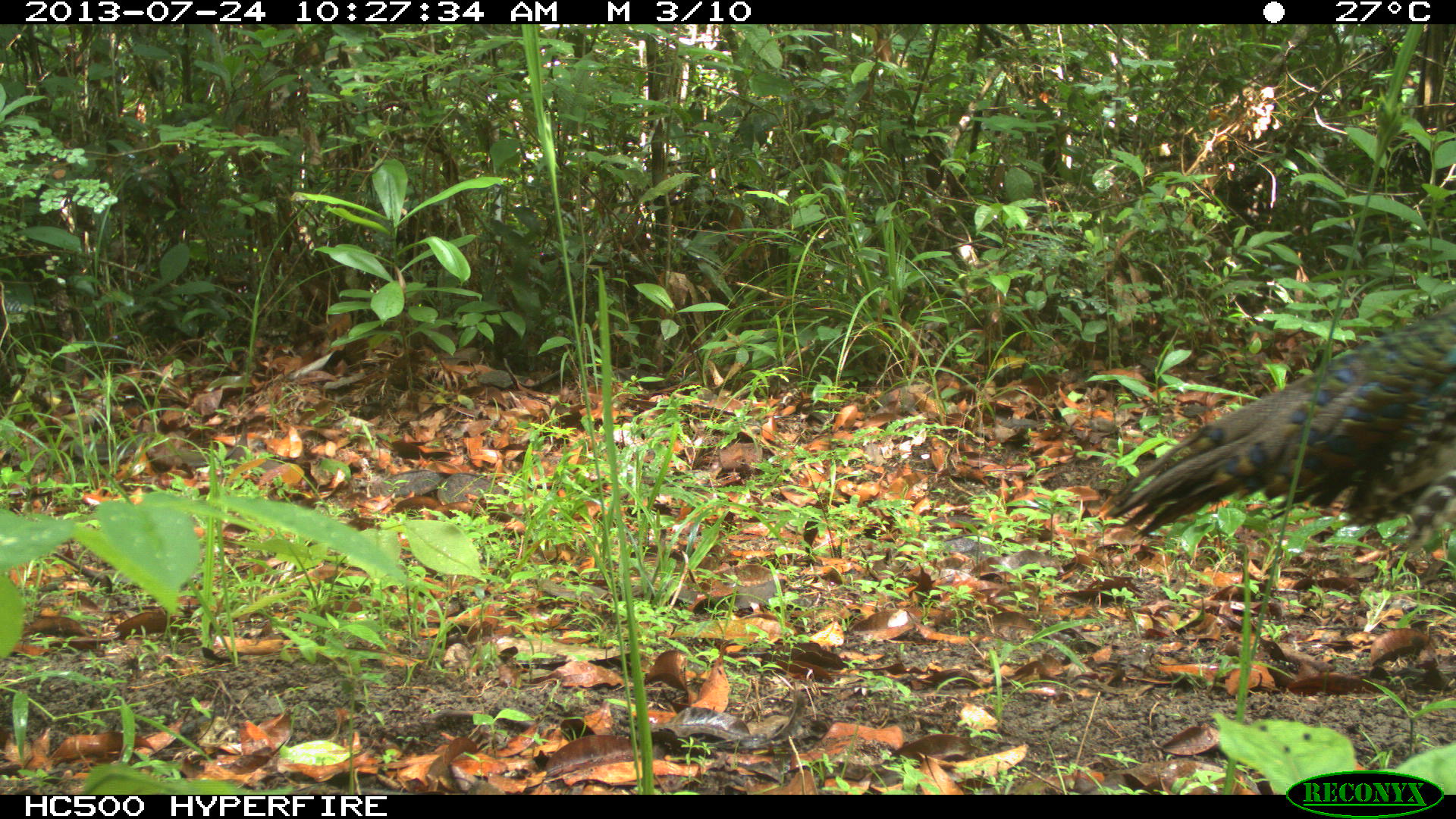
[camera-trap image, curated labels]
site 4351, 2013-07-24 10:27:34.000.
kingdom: Animalia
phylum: Chordata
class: Aves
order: Galliformes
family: Phasianidae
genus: Meleagris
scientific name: Meleagris ocellata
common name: ocellated turkey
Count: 1.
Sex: female.